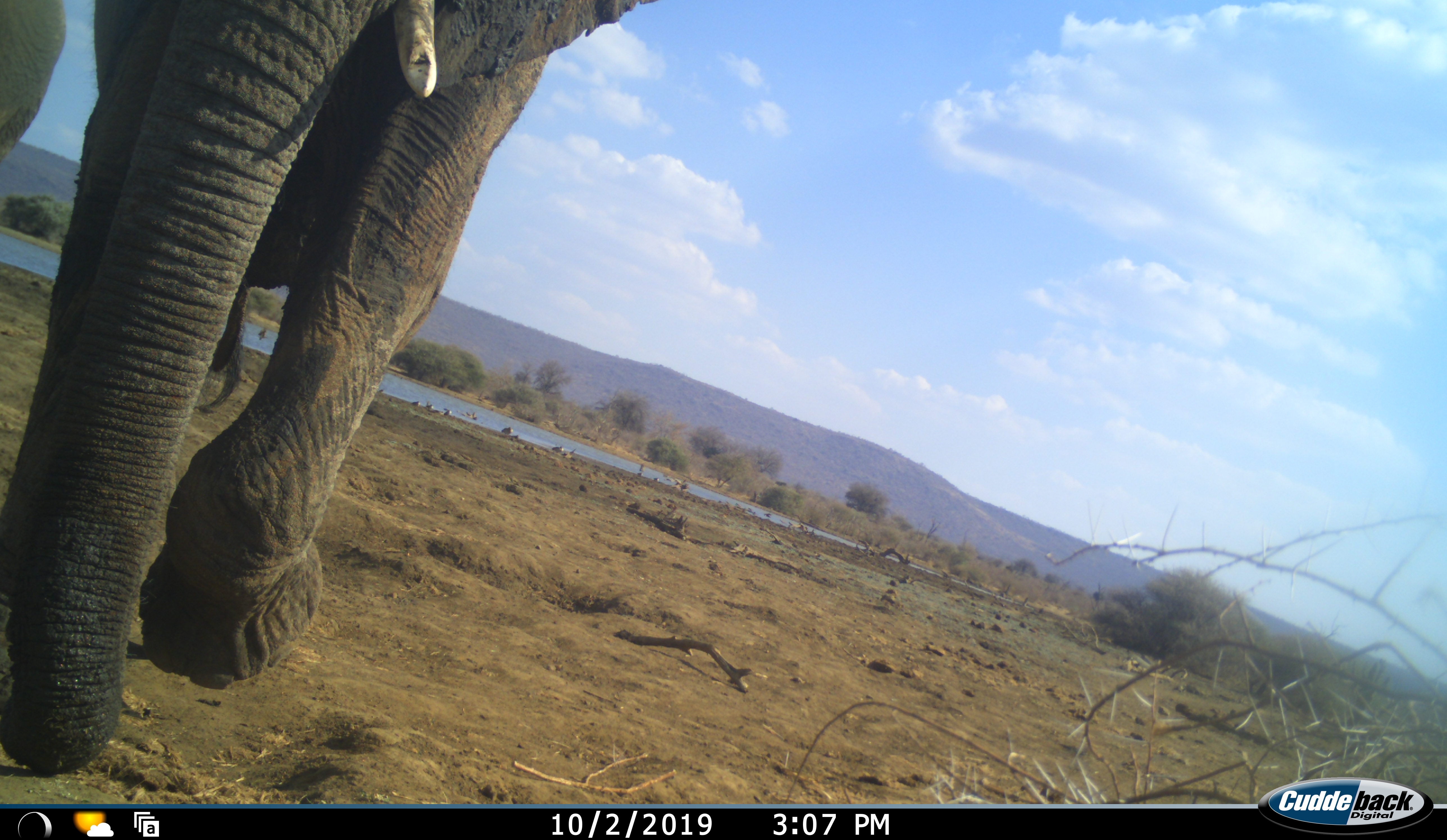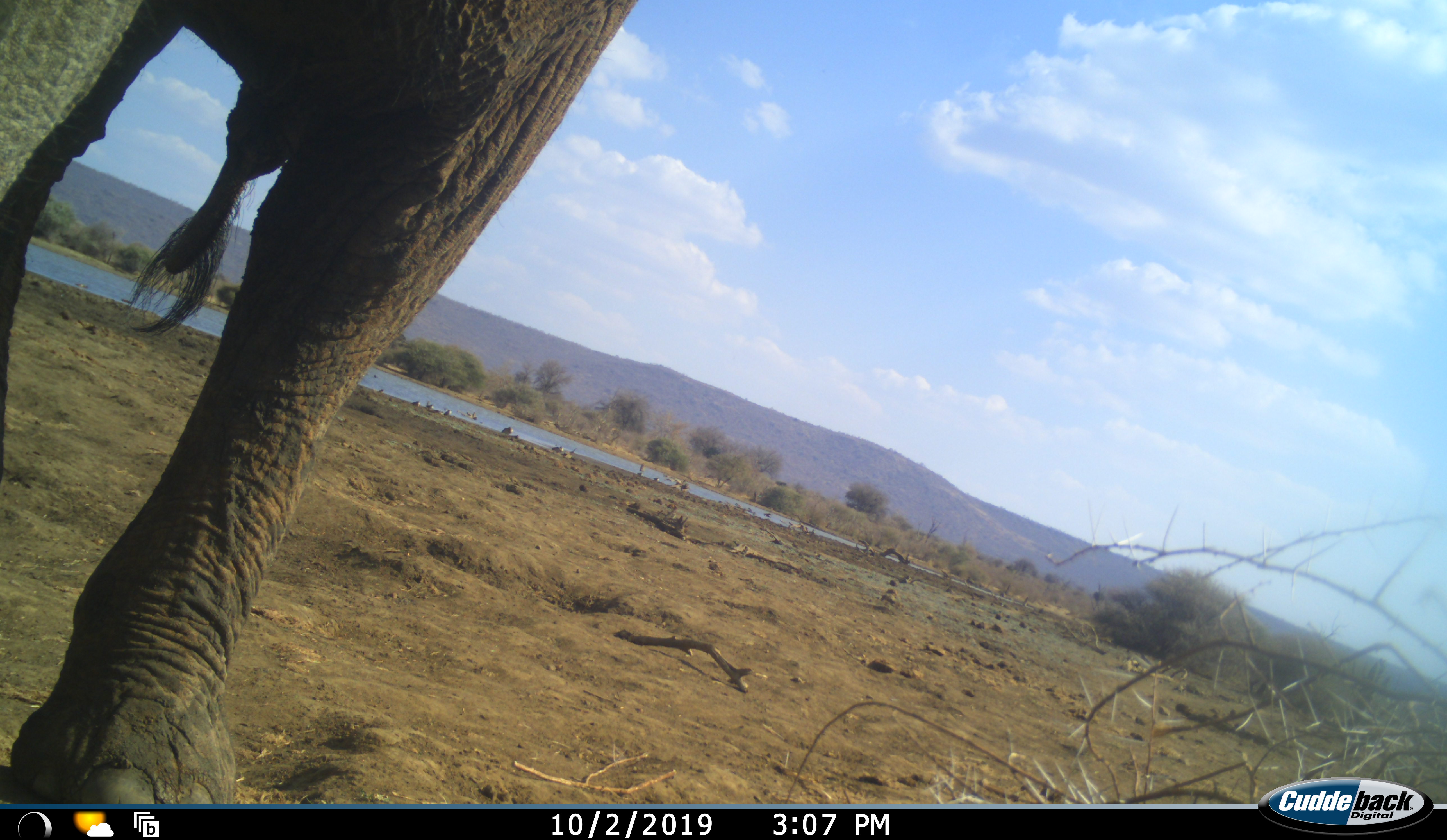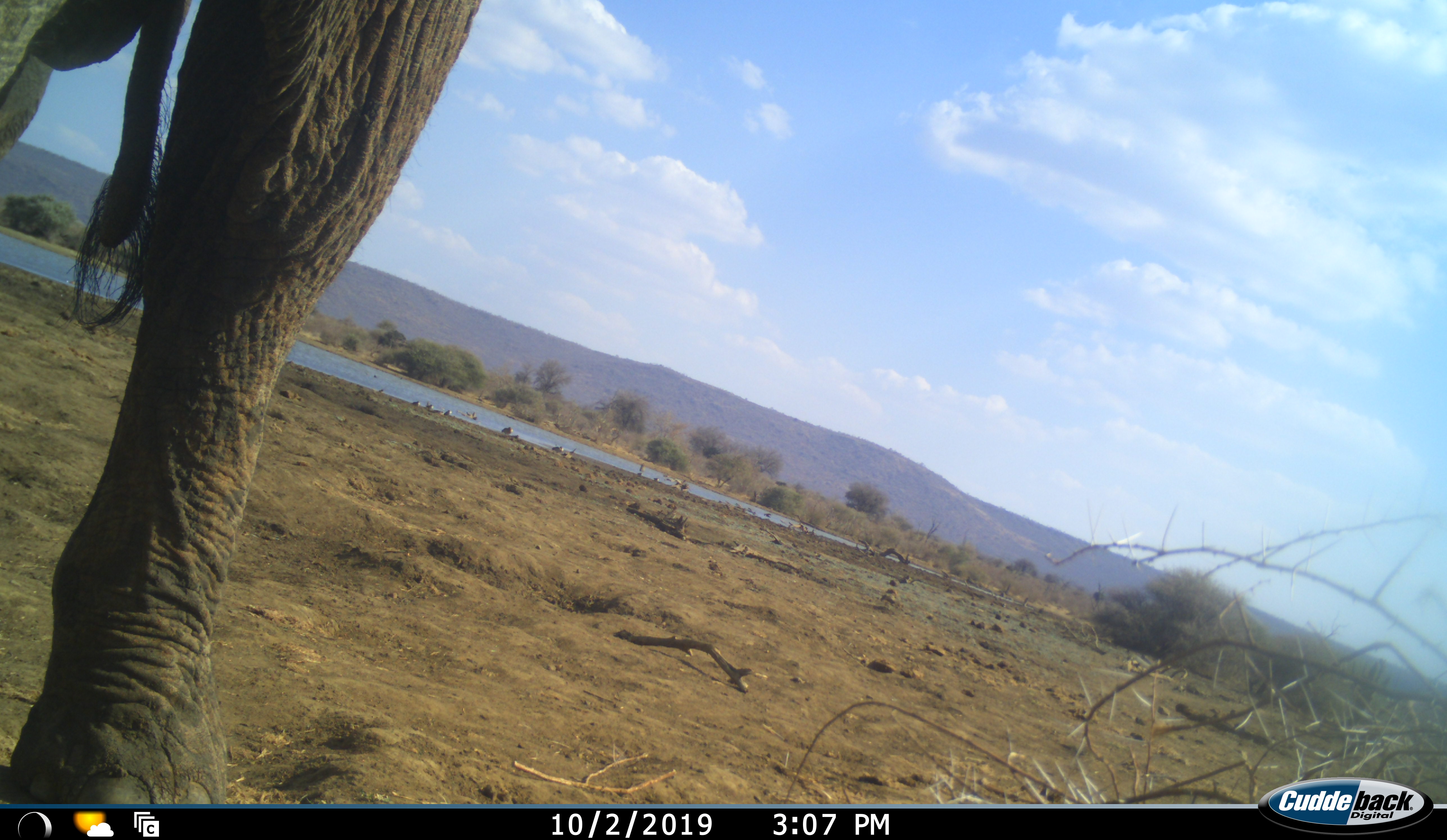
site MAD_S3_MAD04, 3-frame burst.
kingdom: Animalia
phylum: Chordata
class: Mammalia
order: Proboscidea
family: Elephantidae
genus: Loxodonta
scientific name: Loxodonta africana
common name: african bush elephant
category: elephant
Elephant (african bush elephant) (Loxodonta africana), count 1. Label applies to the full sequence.